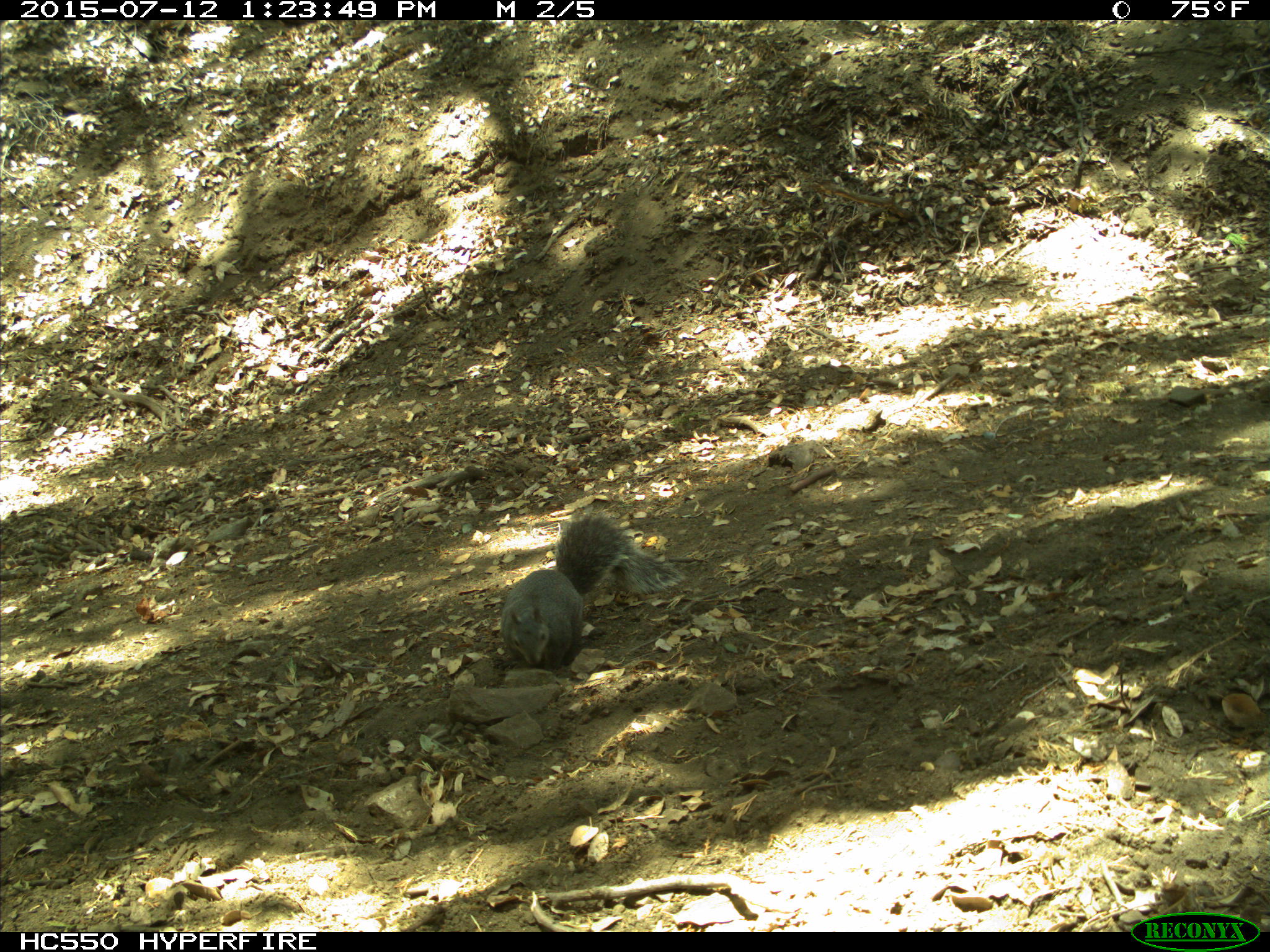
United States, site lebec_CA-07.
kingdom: Animalia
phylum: Chordata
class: Mammalia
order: Rodentia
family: Sciuridae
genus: Sciurus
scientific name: Sciurus carolinensis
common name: eastern gray squirrel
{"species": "Sciurus carolinensis (eastern gray squirrel)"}